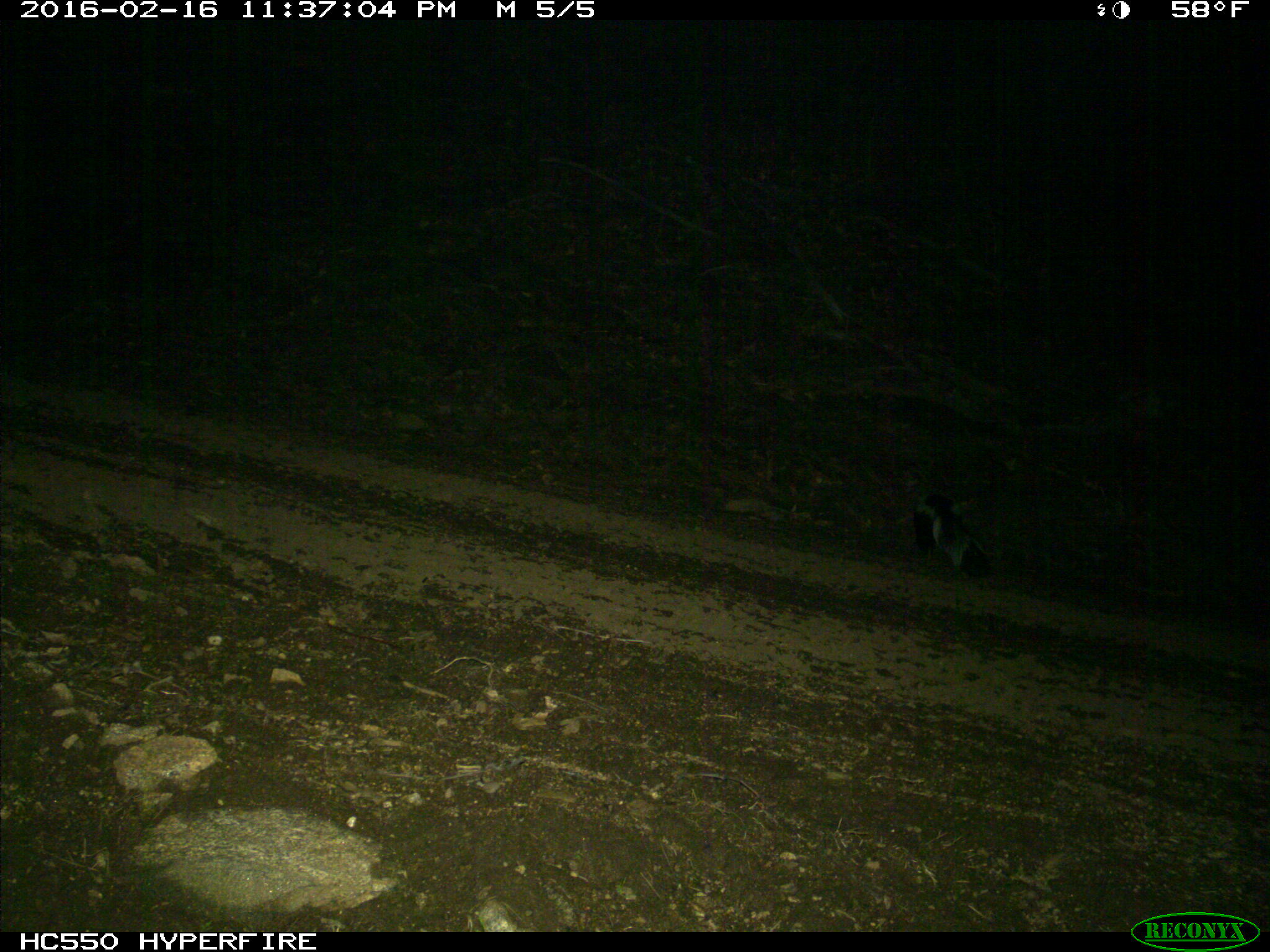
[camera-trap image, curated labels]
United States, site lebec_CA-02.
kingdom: Animalia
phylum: Chordata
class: Mammalia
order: Carnivora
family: Mephitidae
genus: Mephitis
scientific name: Mephitis mephitis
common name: striped skunk